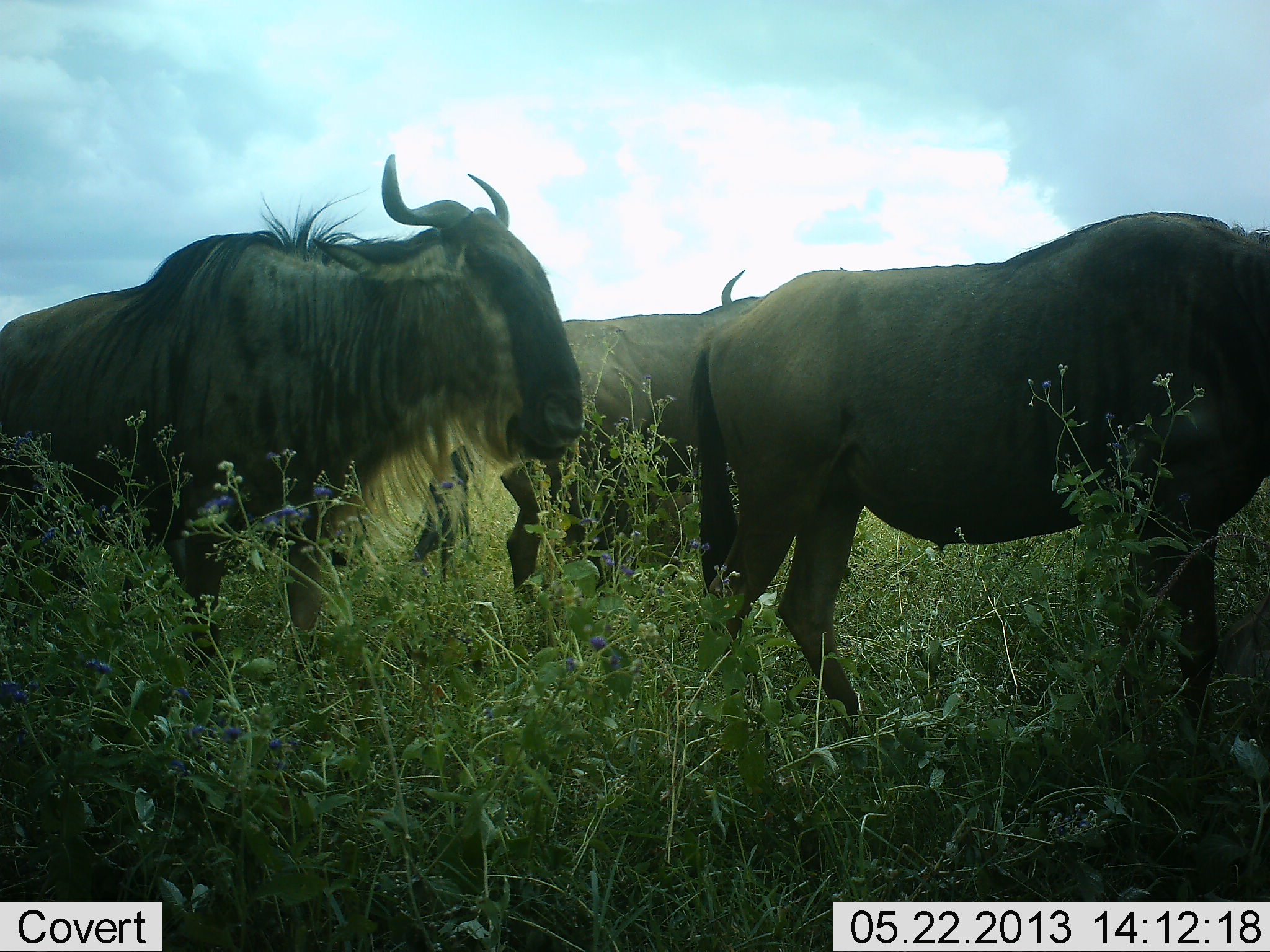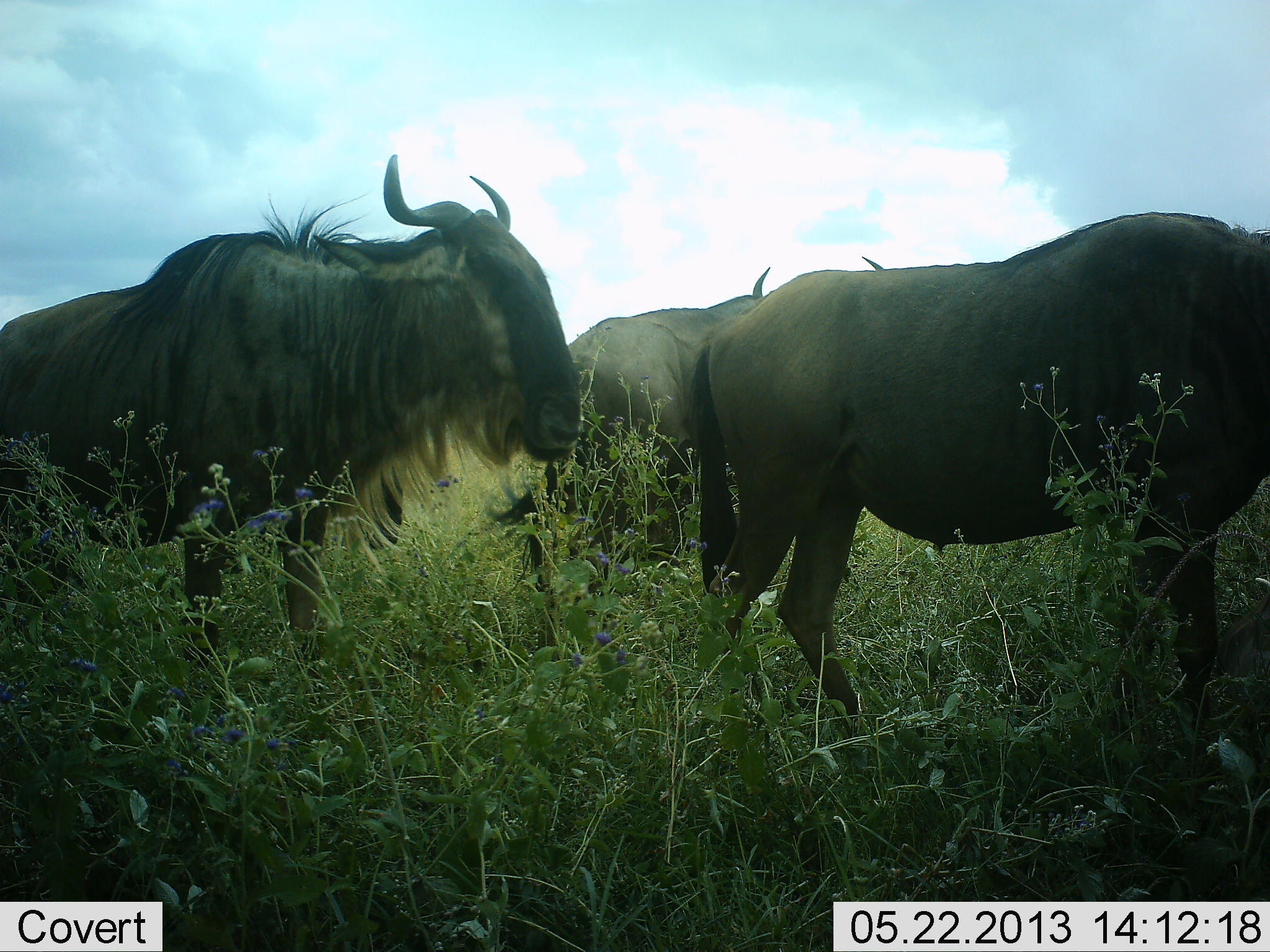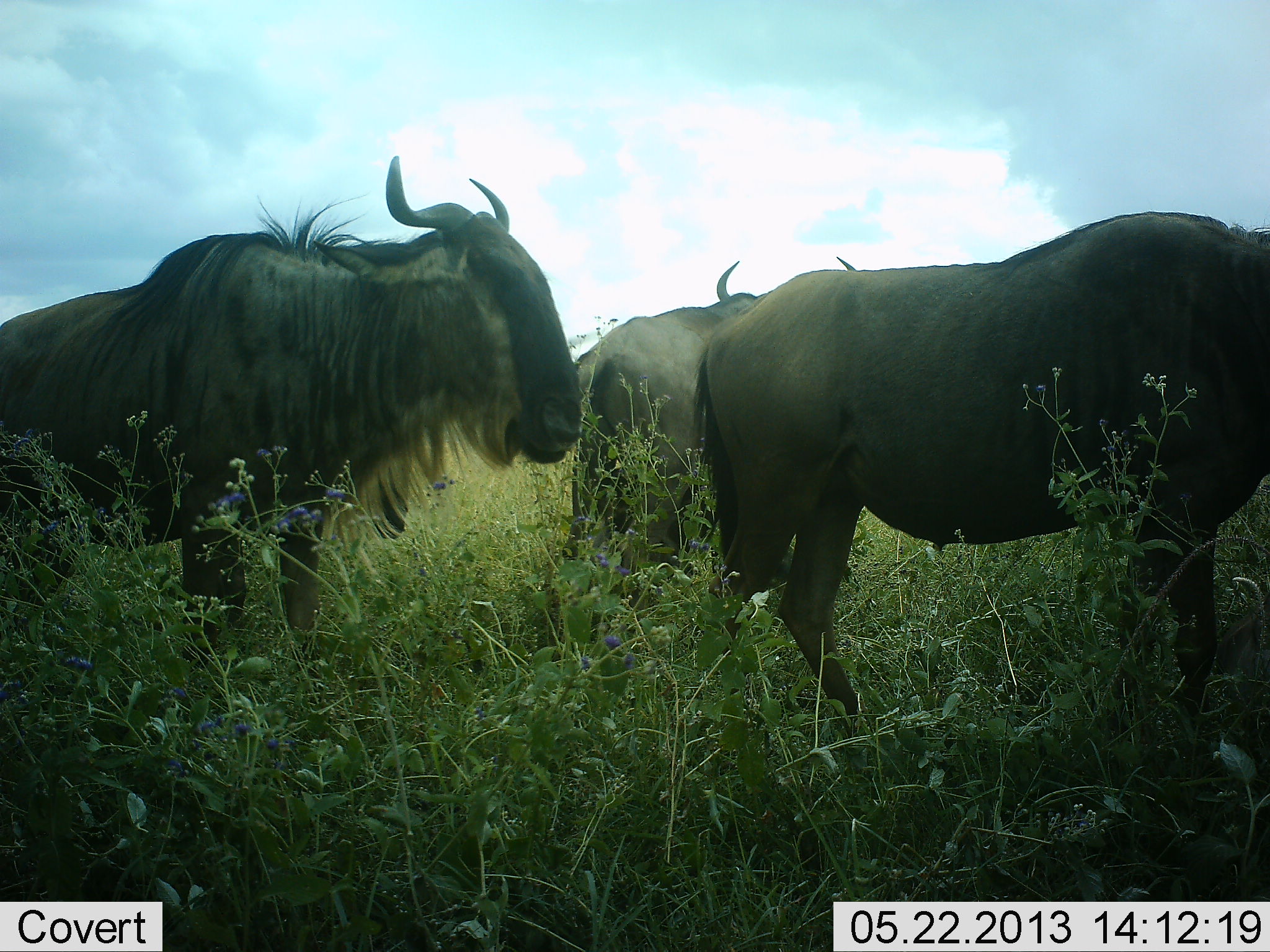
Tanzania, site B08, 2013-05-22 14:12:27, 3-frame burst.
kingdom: Animalia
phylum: Chordata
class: Mammalia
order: Artiodactyla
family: Bovidae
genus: Connochaetes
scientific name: Connochaetes taurinus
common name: blue wildebeest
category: wildebeest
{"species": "wildebeest (blue wildebeest) (Connochaetes taurinus)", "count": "3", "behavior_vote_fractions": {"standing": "94%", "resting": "0%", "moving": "44%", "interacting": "0%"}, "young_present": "0%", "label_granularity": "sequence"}